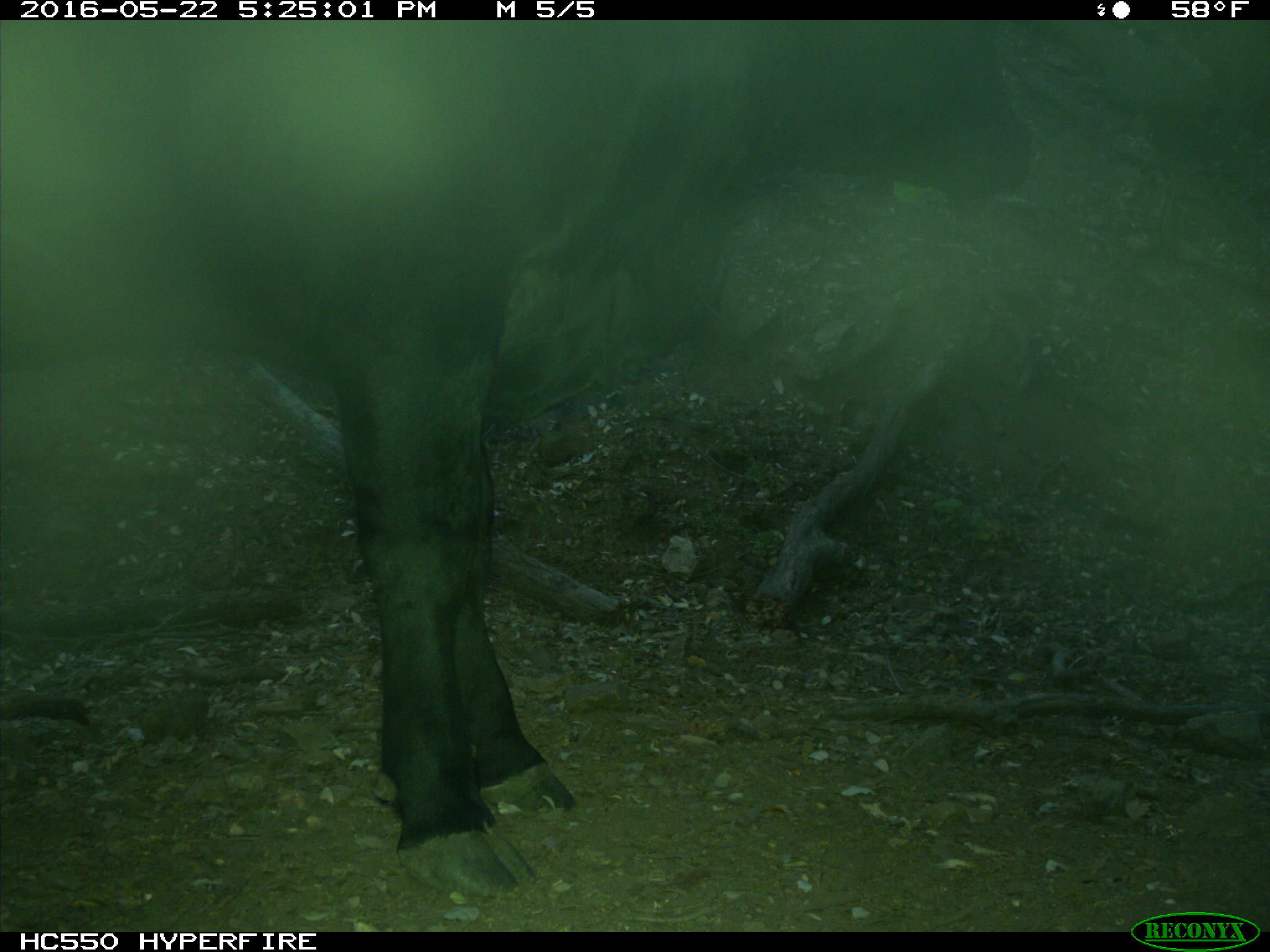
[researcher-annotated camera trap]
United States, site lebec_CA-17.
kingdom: Animalia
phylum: Chordata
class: Mammalia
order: Artiodactyla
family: Bovidae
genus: Bos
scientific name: Bos taurus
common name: domestic cow